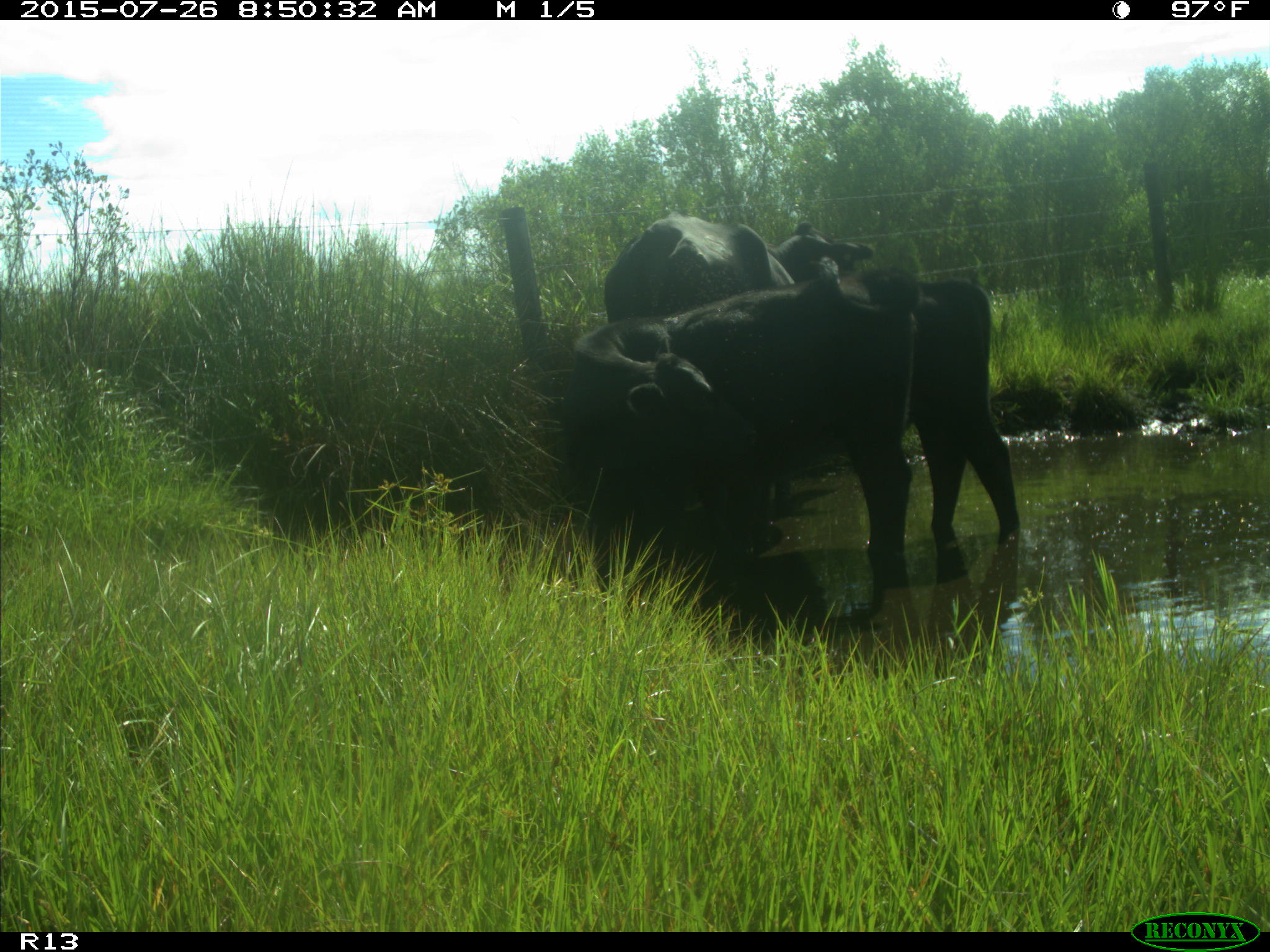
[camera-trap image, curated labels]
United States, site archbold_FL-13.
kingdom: Animalia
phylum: Chordata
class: Mammalia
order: Artiodactyla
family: Bovidae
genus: Bos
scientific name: Bos taurus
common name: domestic cow